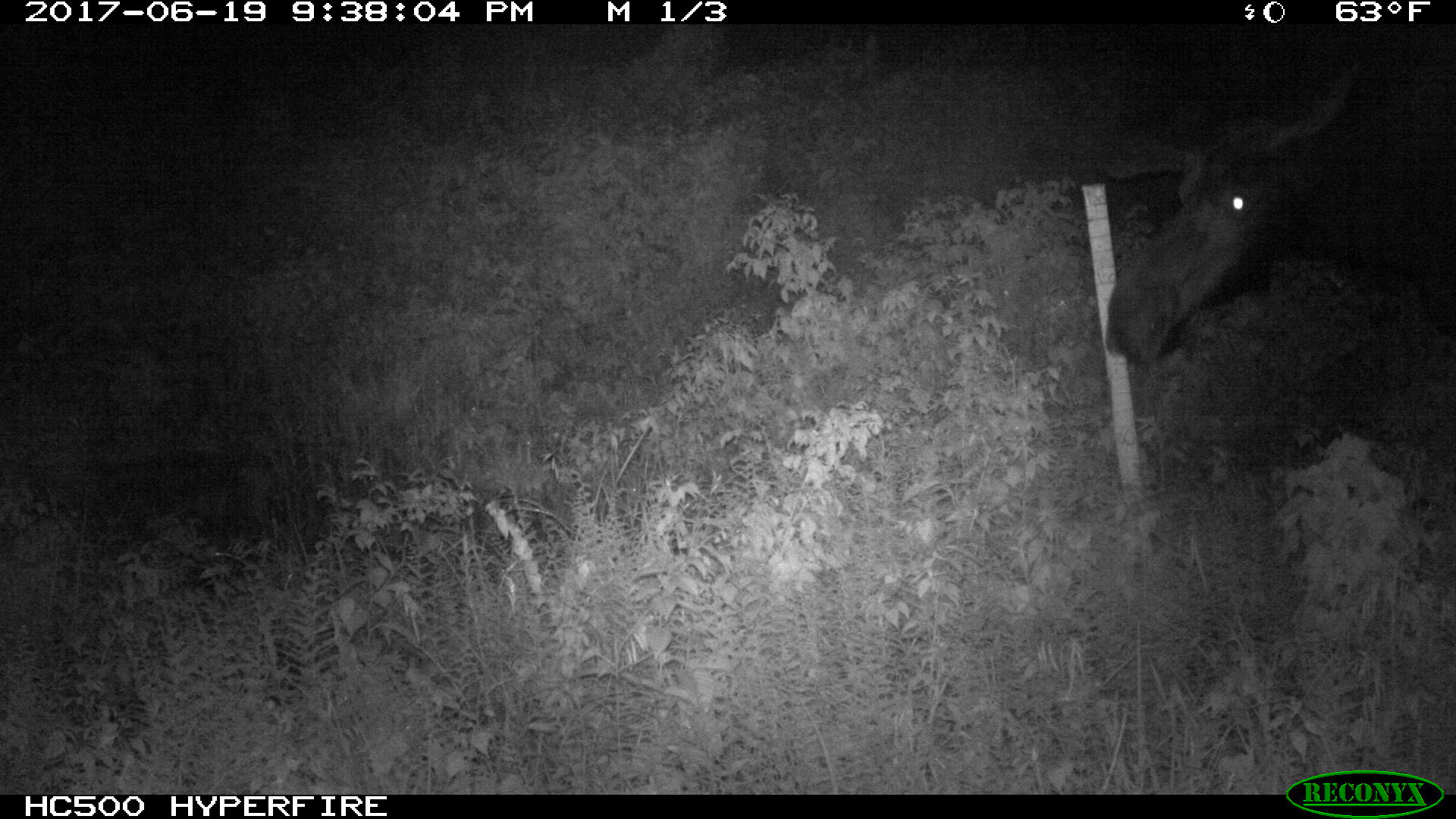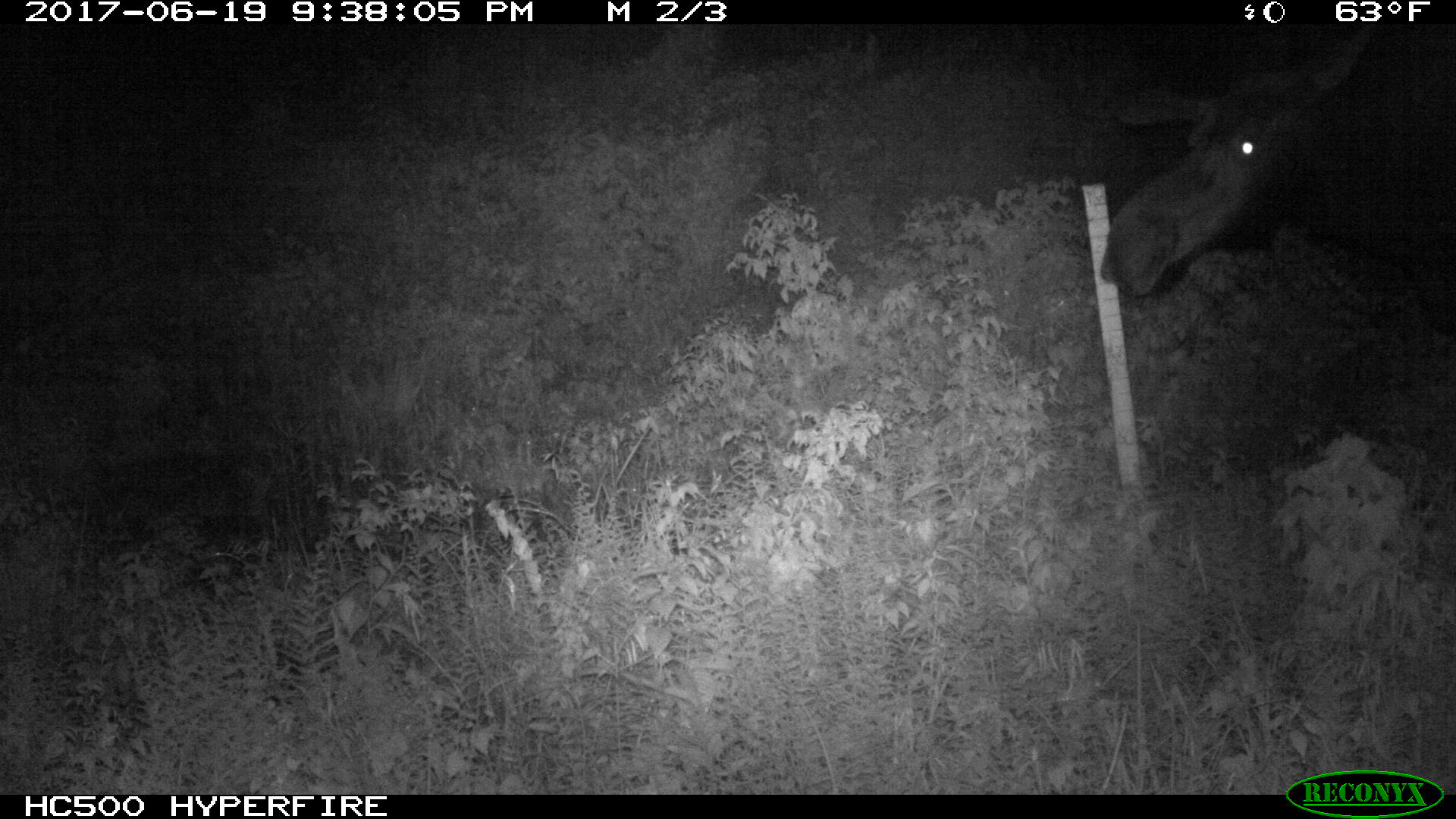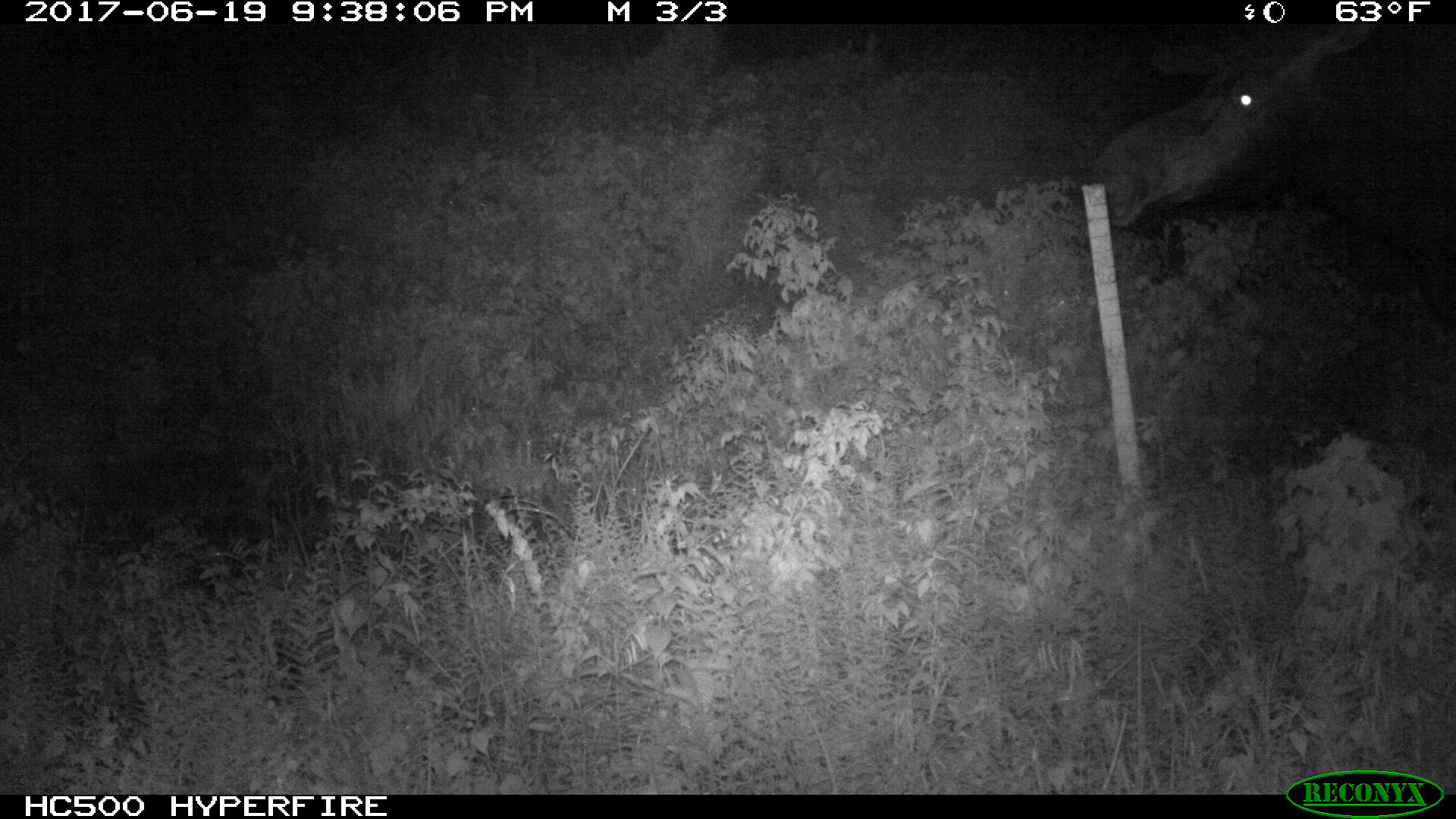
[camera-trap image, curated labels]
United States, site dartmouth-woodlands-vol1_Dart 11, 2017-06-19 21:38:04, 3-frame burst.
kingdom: Animalia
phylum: Chordata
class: Mammalia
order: Artiodactyla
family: Cervidae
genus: Alces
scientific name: Alces alces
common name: moose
Moose (Alces alces).